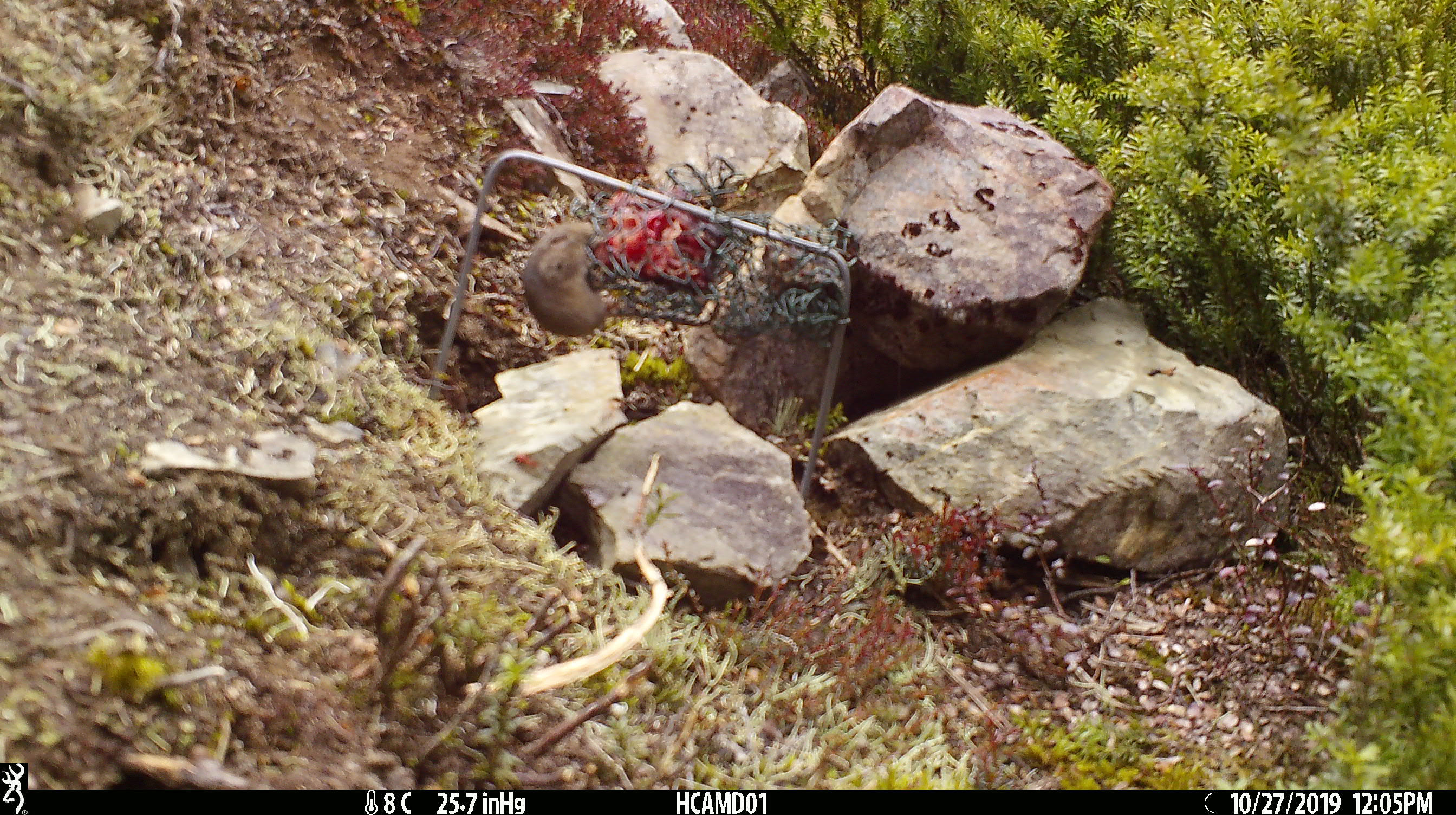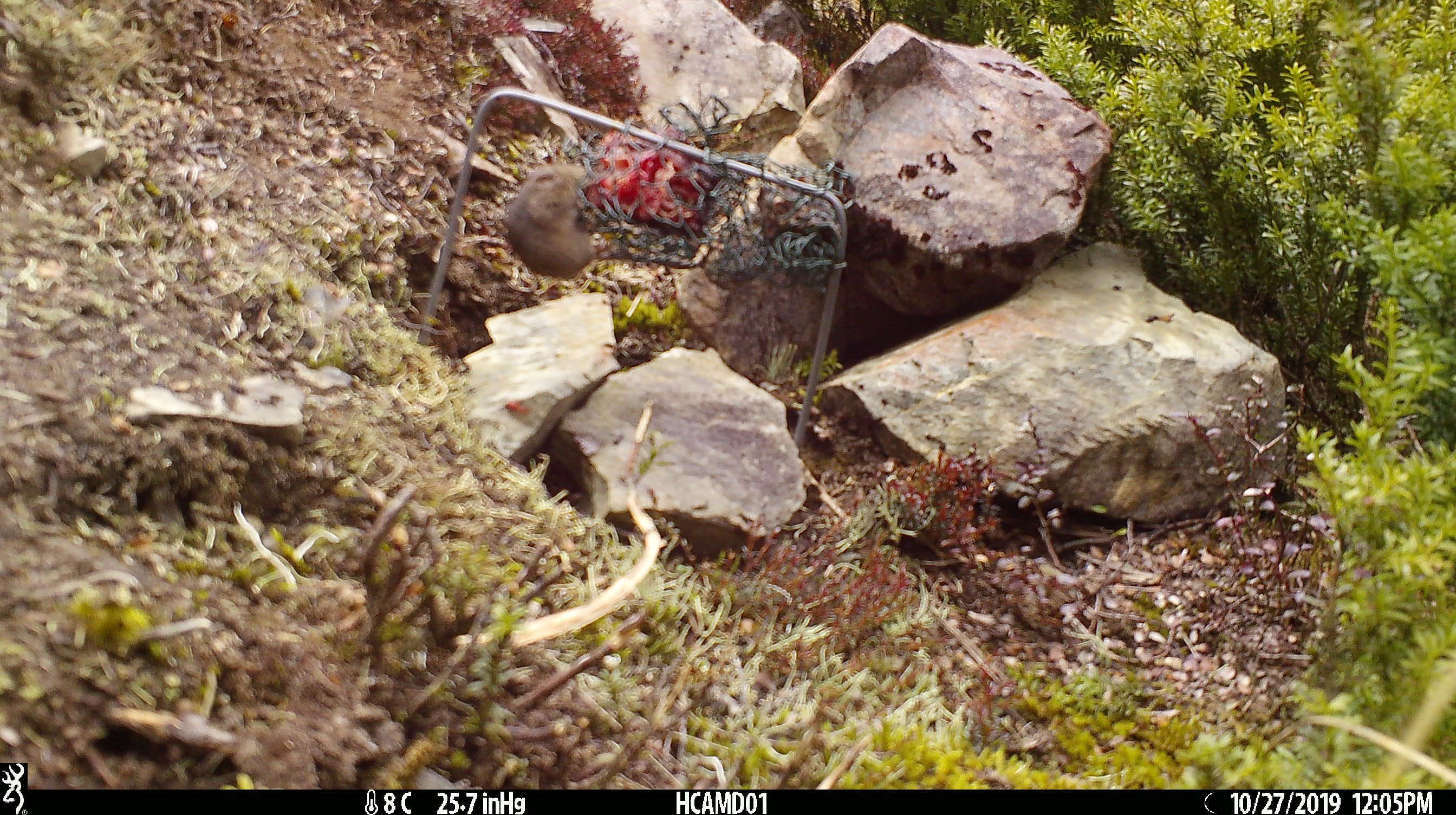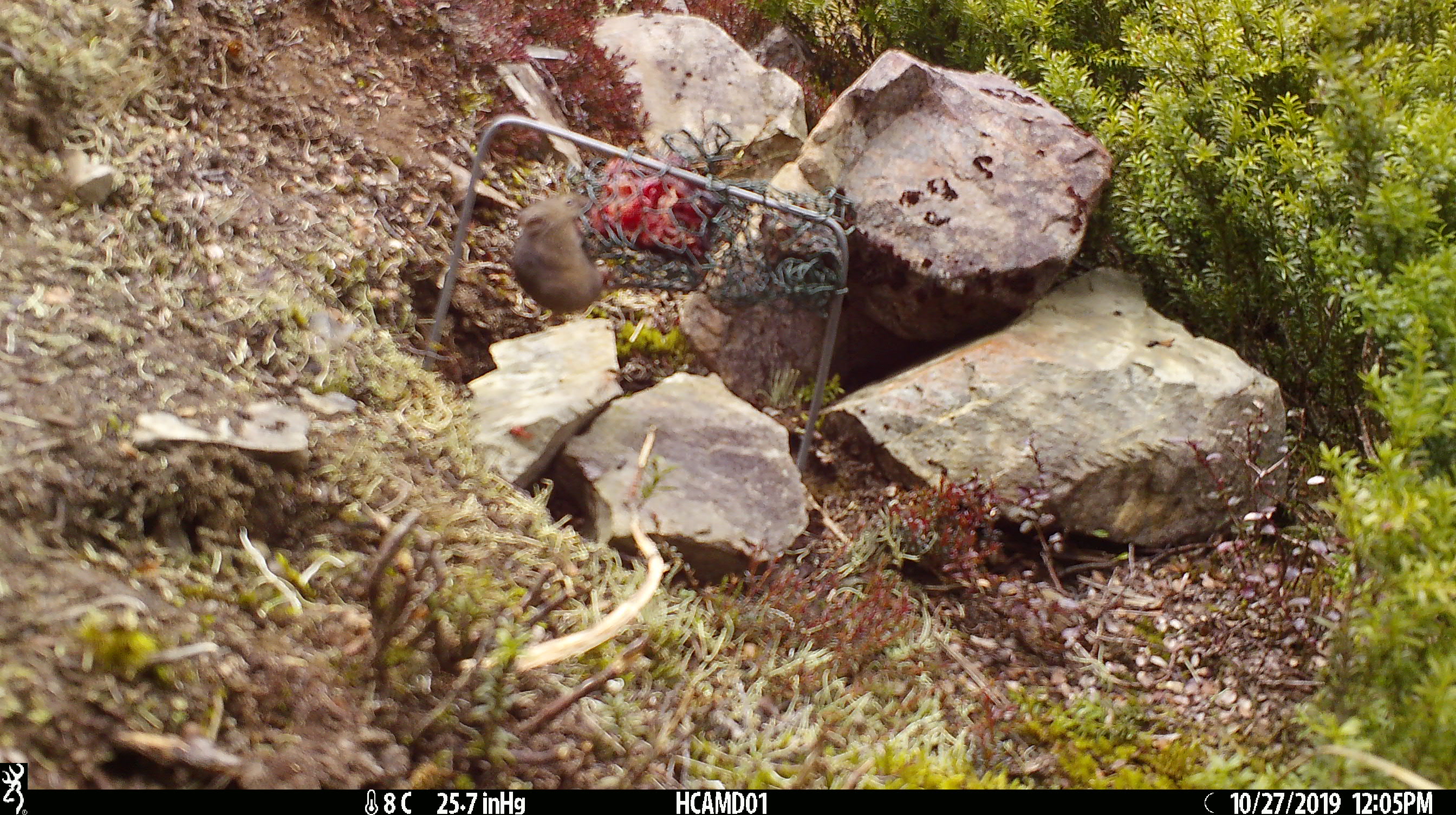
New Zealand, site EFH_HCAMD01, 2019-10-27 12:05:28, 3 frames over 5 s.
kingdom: Animalia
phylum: Chordata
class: Mammalia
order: Rodentia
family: Muridae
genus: Mus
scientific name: Mus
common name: mouse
Mouse (Mus).